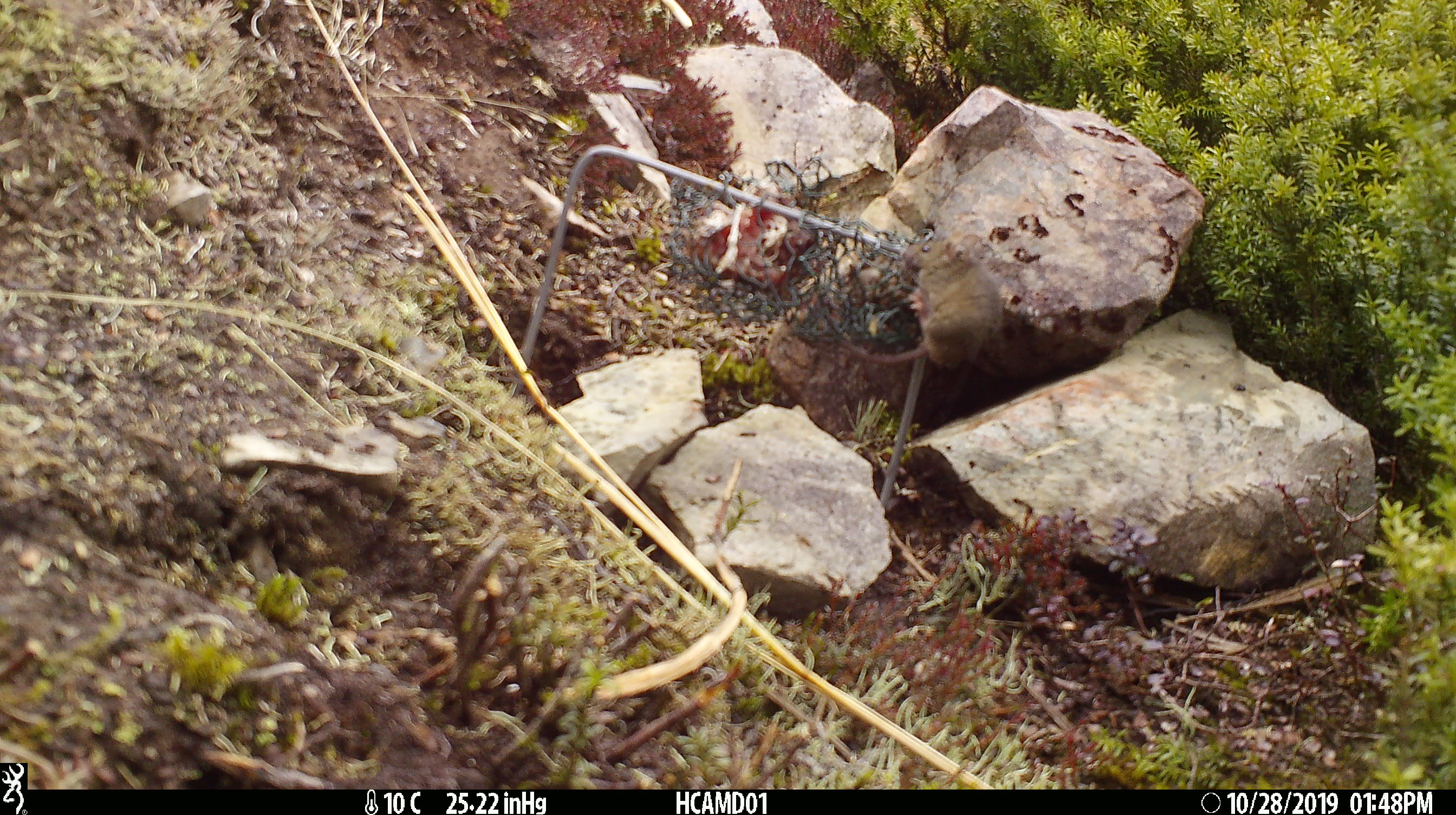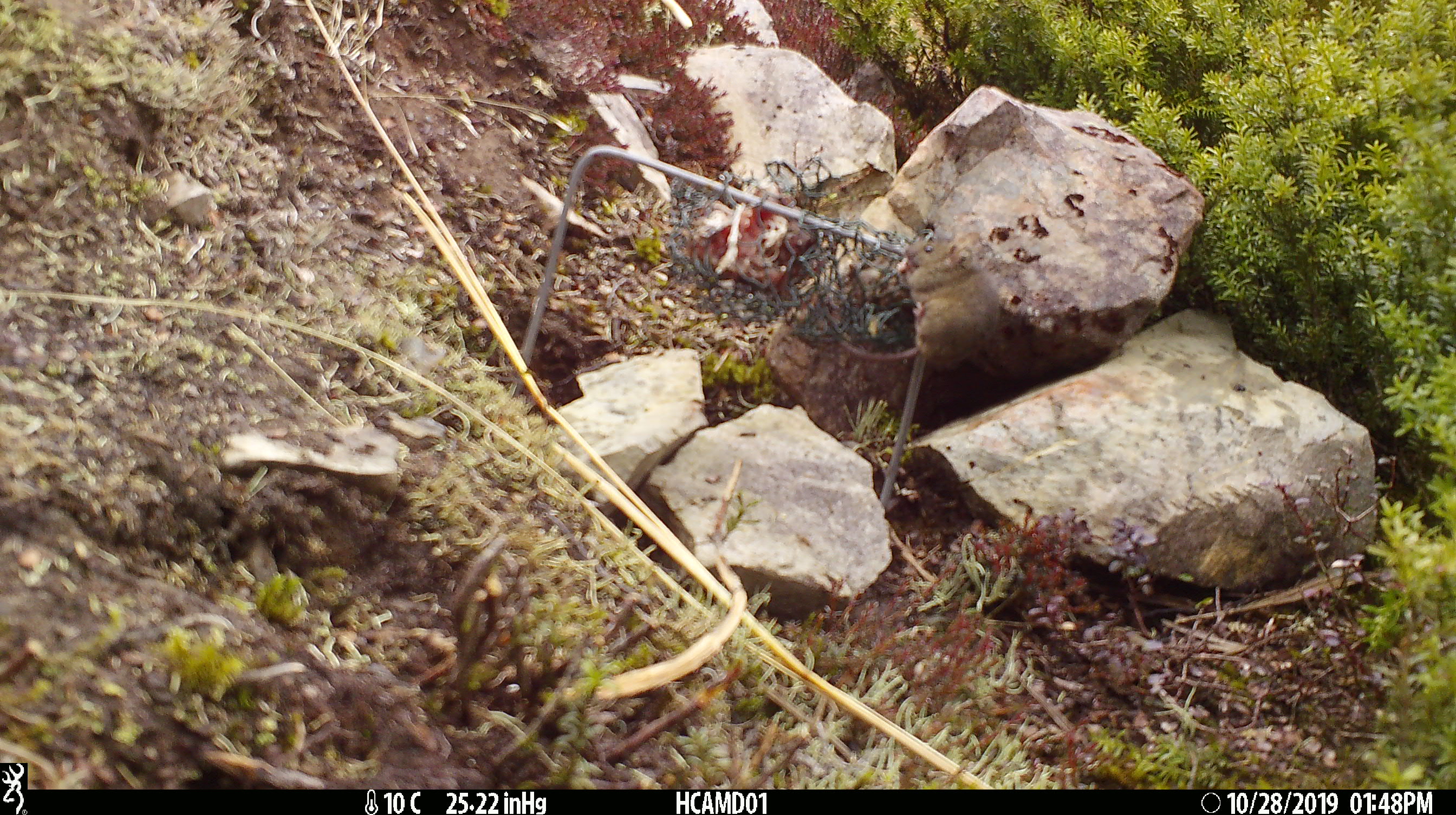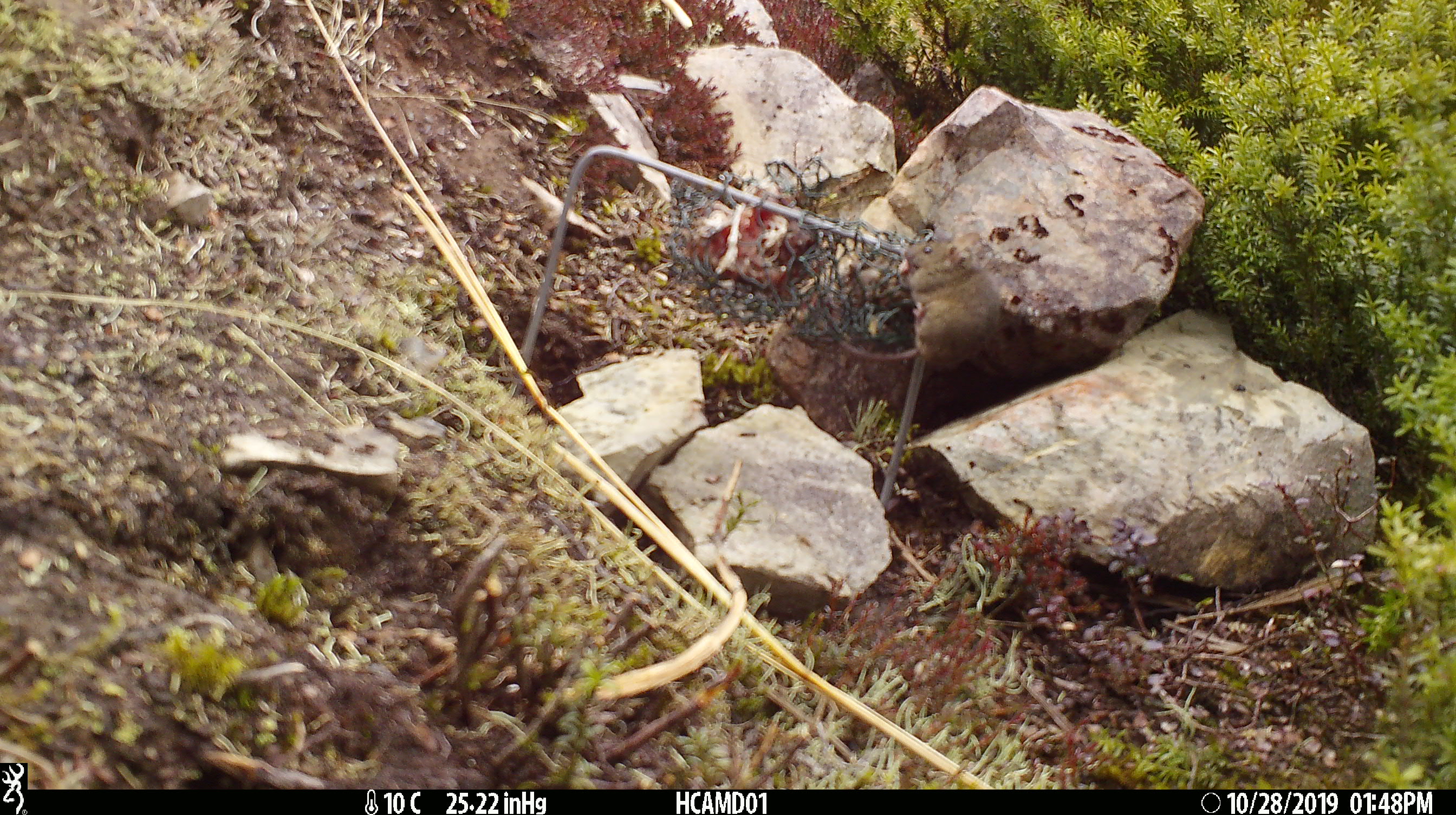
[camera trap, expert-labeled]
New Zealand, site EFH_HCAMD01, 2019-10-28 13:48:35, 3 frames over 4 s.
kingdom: Animalia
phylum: Chordata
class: Mammalia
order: Rodentia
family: Muridae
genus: Mus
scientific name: Mus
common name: mouse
Mouse (Mus).